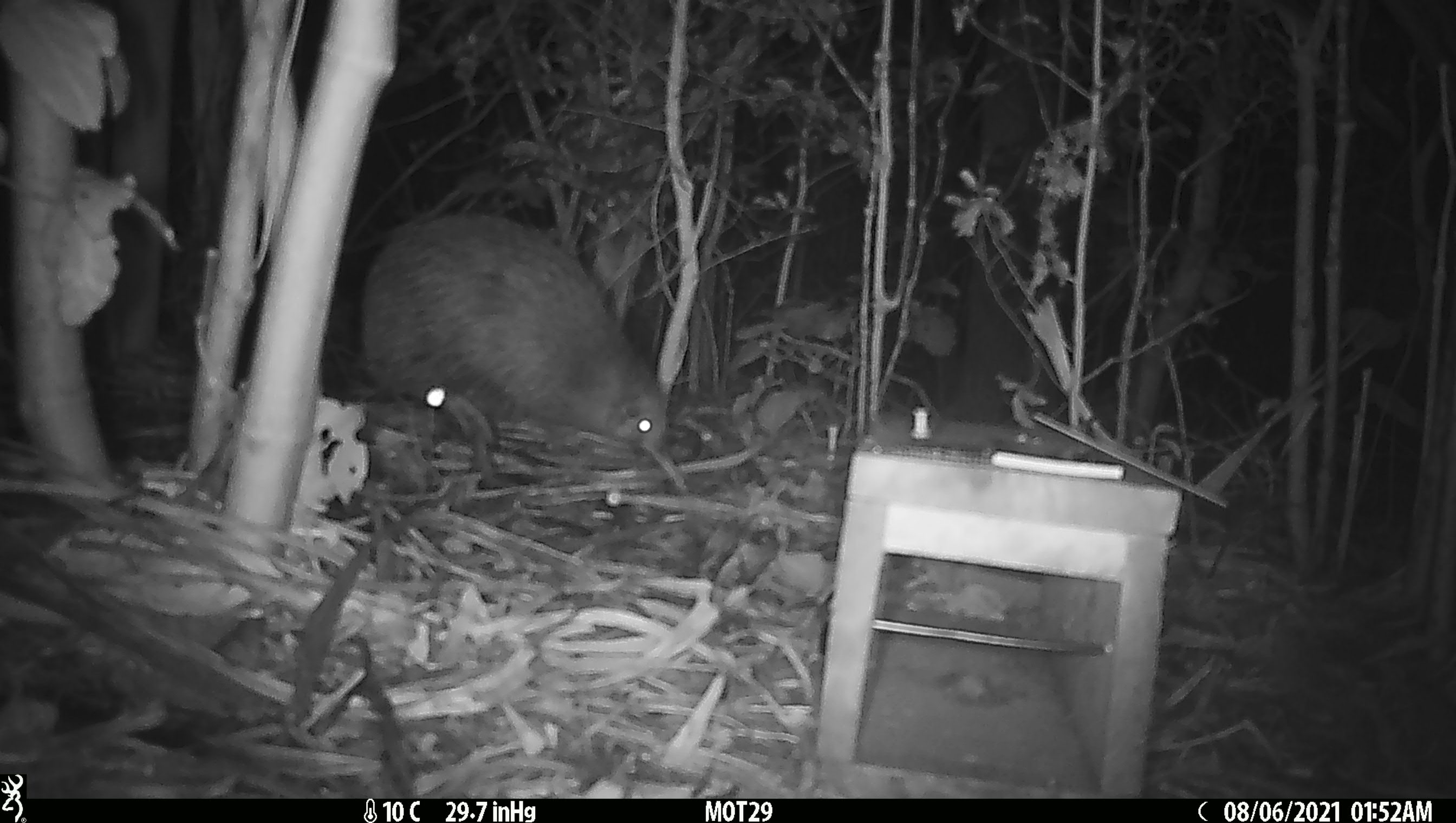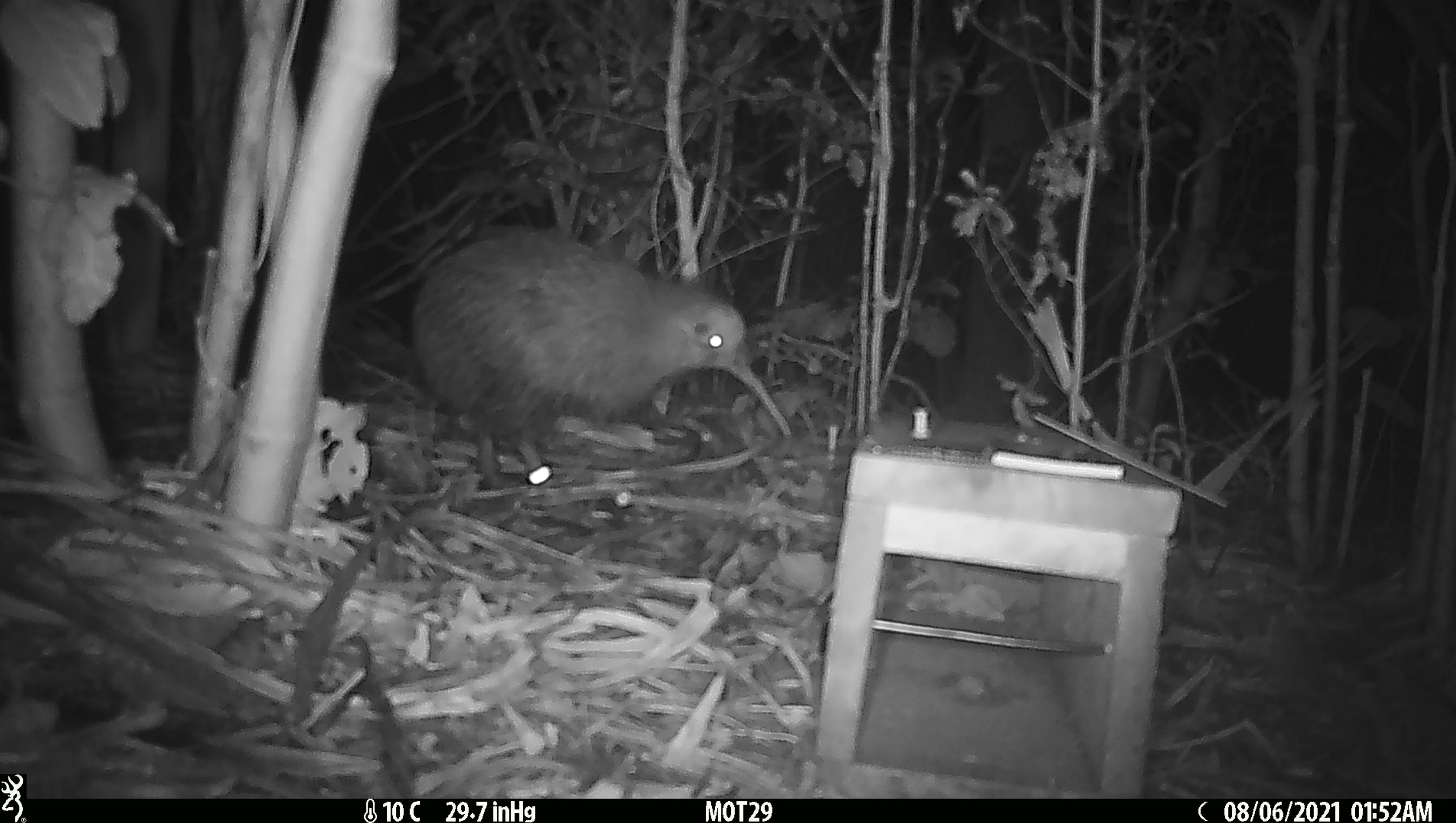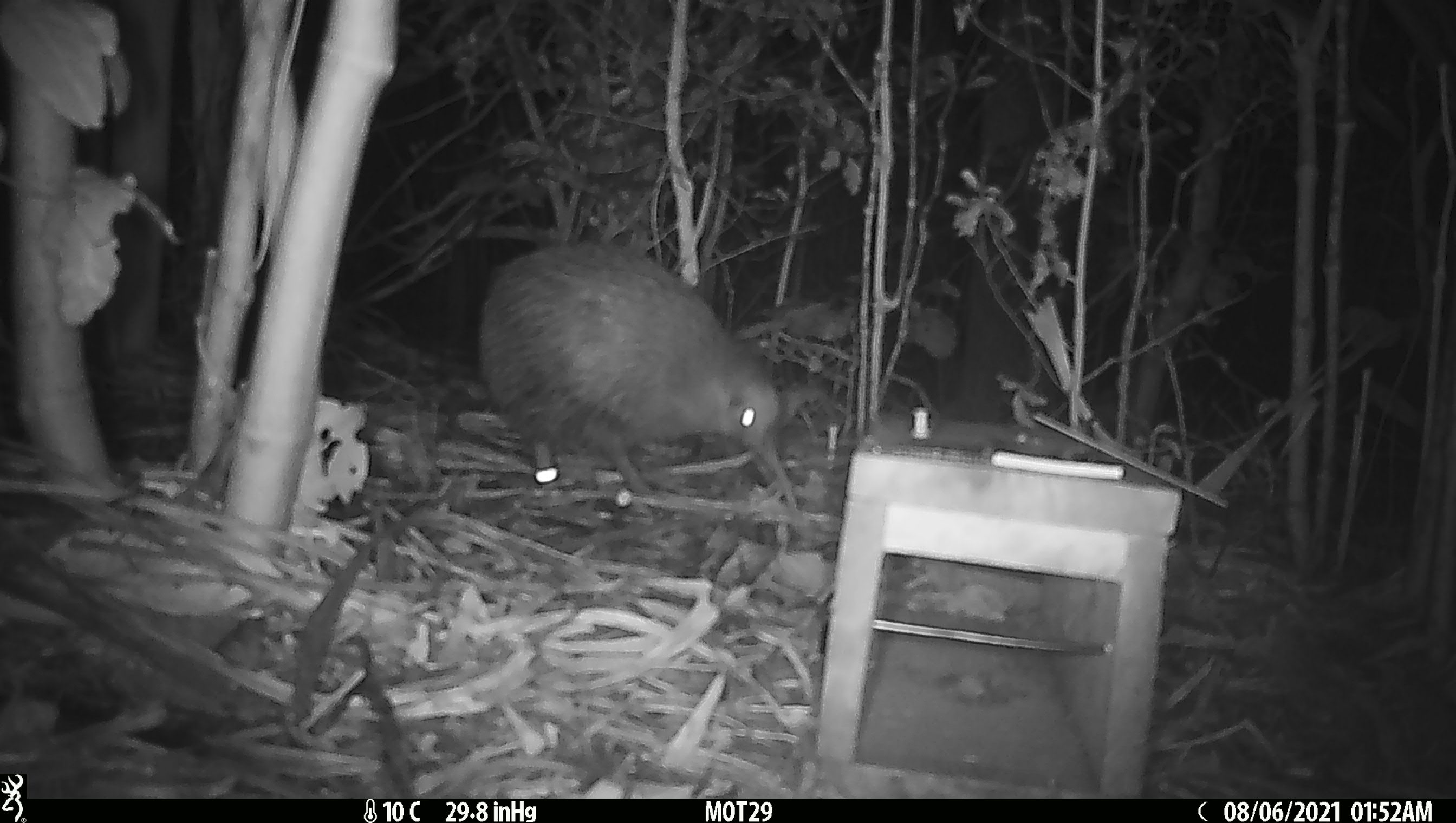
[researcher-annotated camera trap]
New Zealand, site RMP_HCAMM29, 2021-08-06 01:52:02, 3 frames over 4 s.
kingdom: Animalia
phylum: Chordata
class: Aves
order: Apterygiformes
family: Apterygidae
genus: Apteryx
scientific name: Apteryx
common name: kiwi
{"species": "kiwi (Apteryx)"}